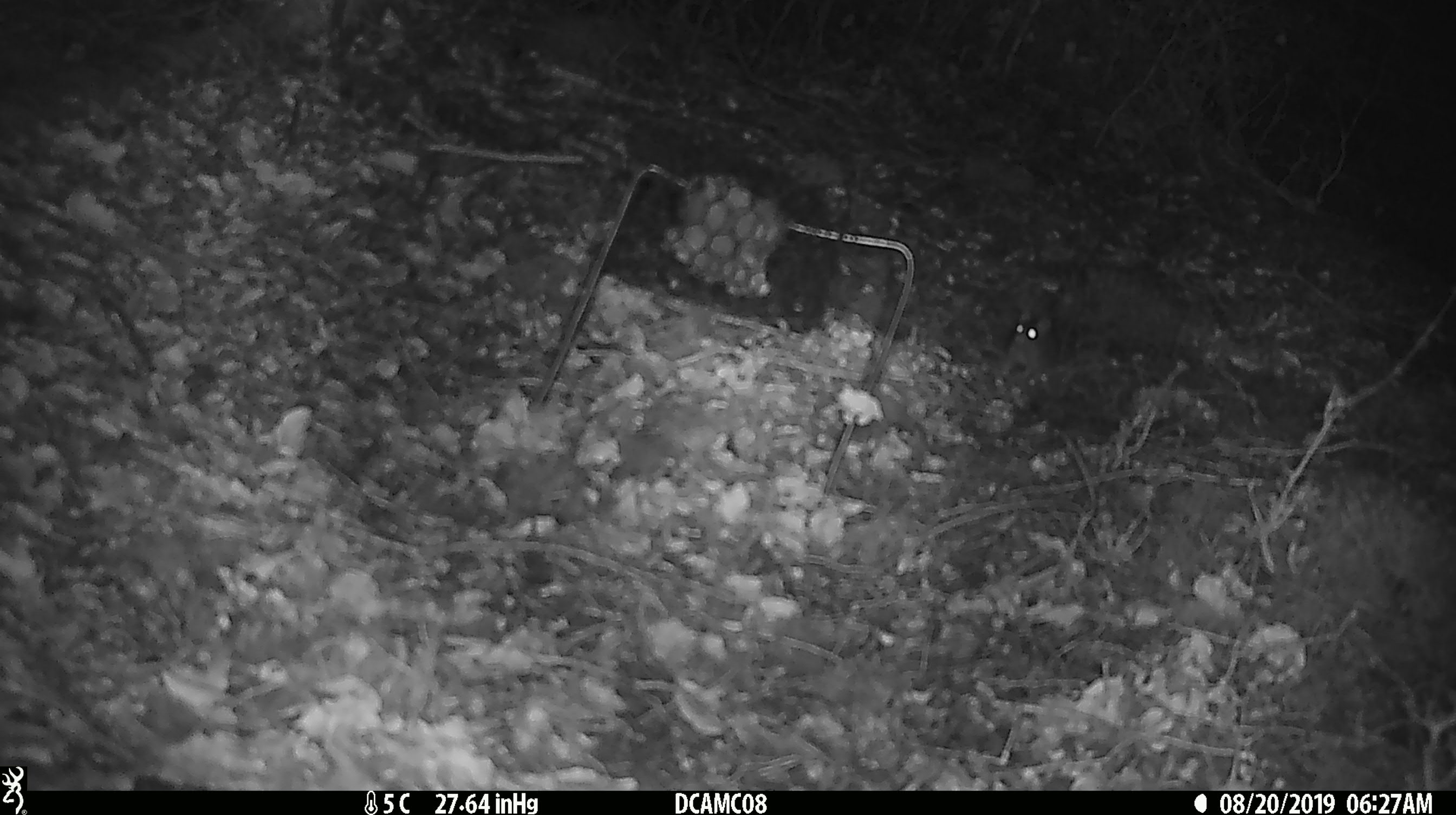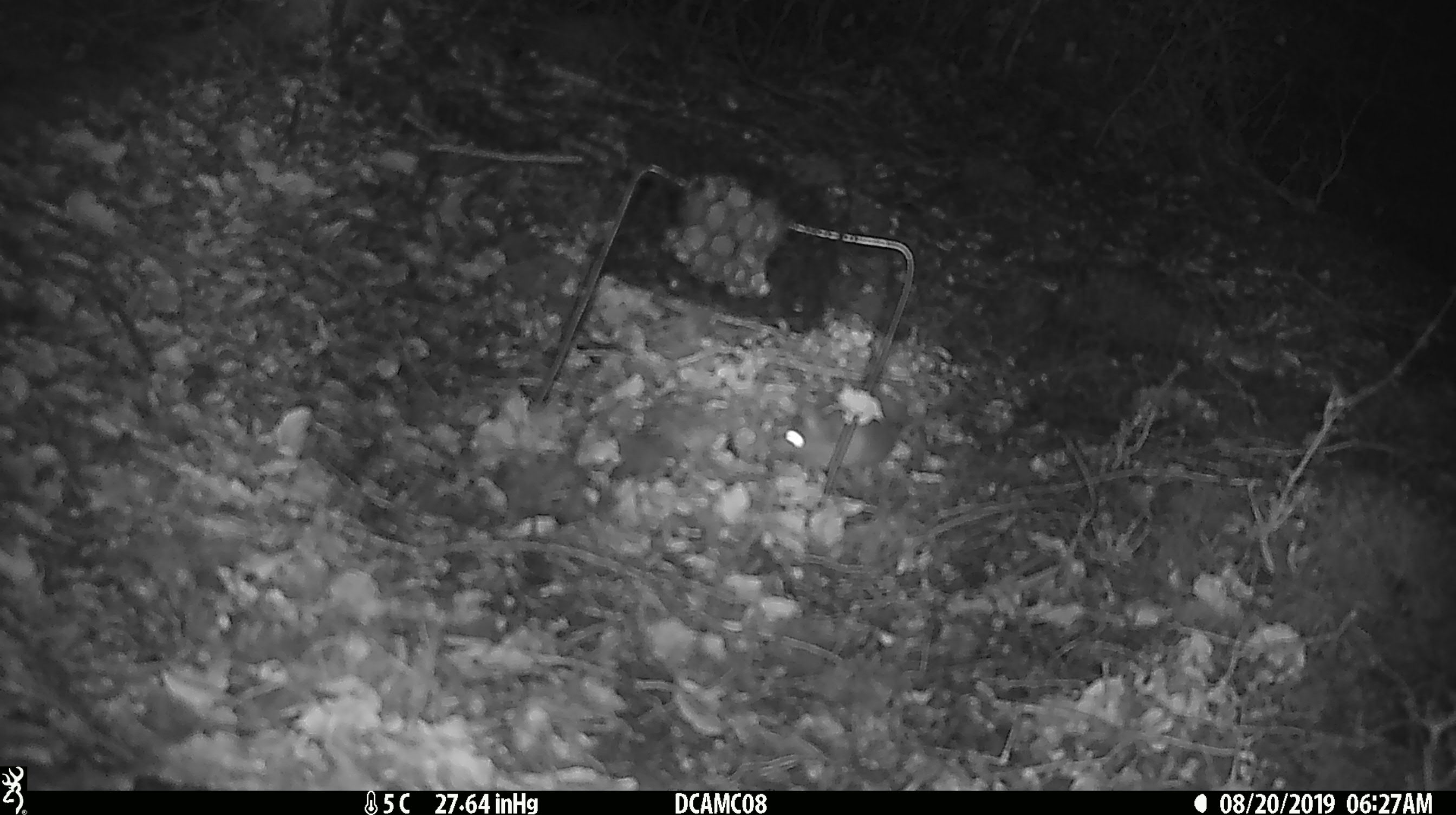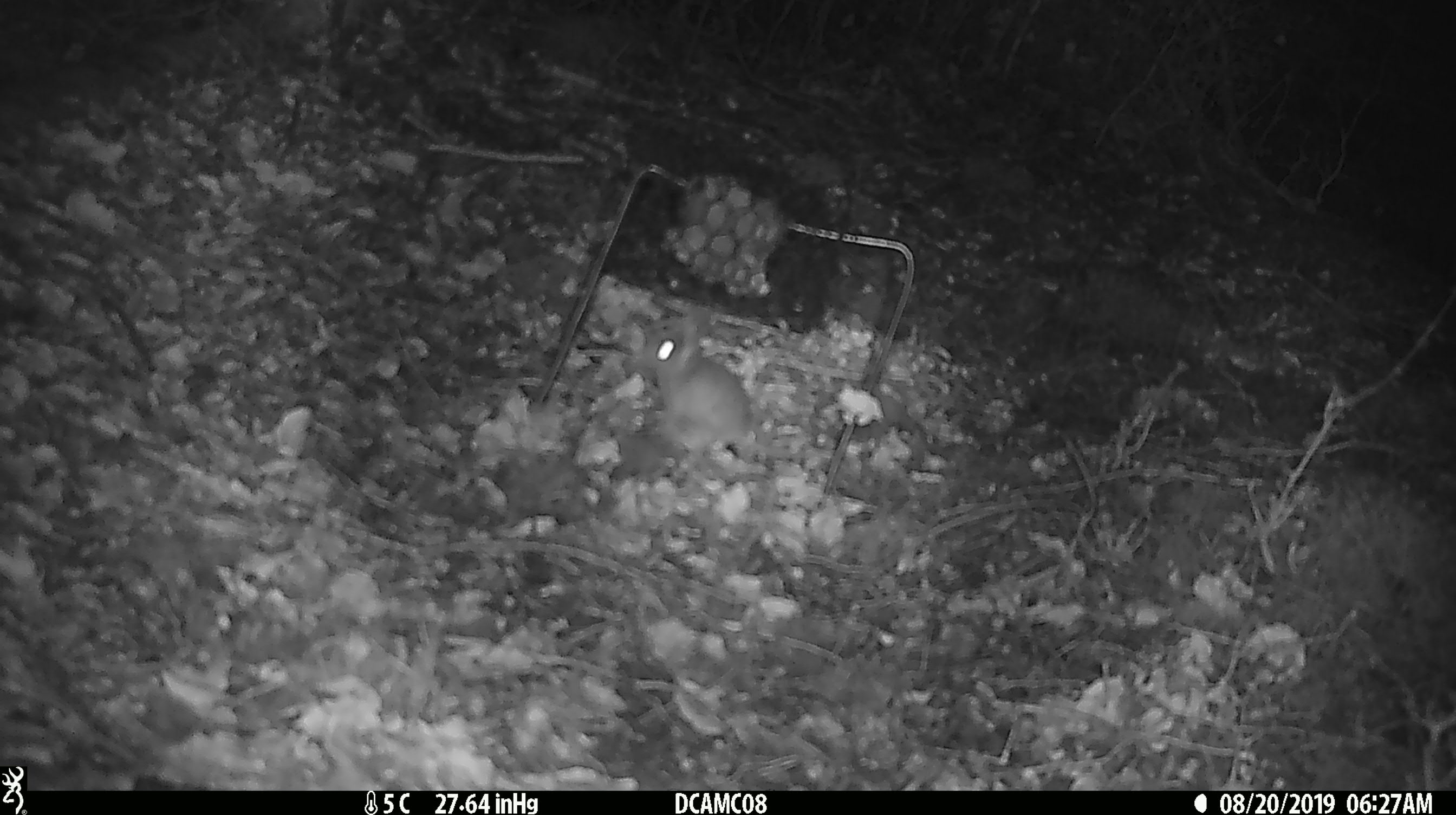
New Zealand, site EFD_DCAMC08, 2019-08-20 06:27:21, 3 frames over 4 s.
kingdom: Animalia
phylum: Chordata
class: Mammalia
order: Rodentia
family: Muridae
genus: Mus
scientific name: Mus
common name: mouse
Mouse (Mus).